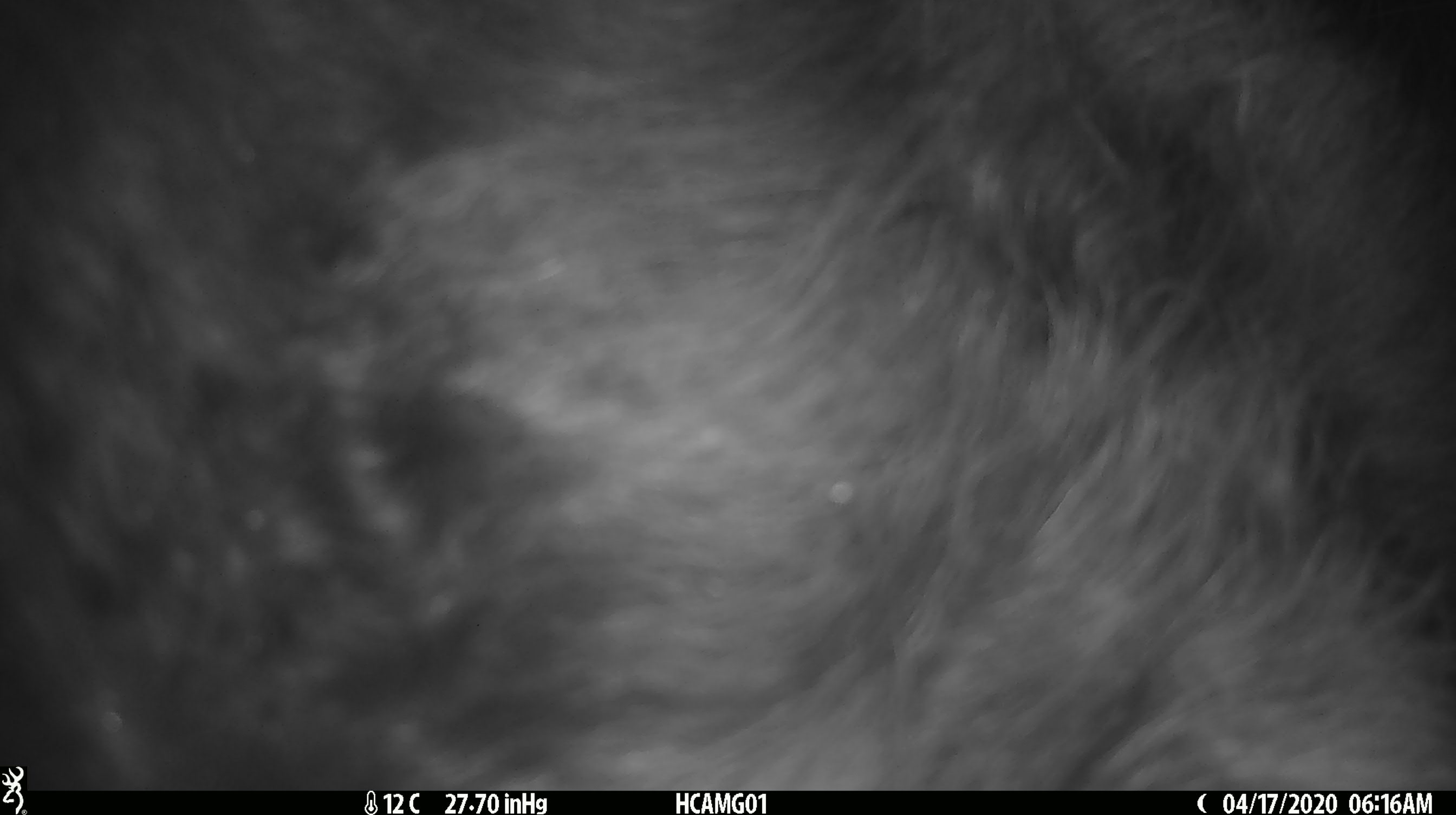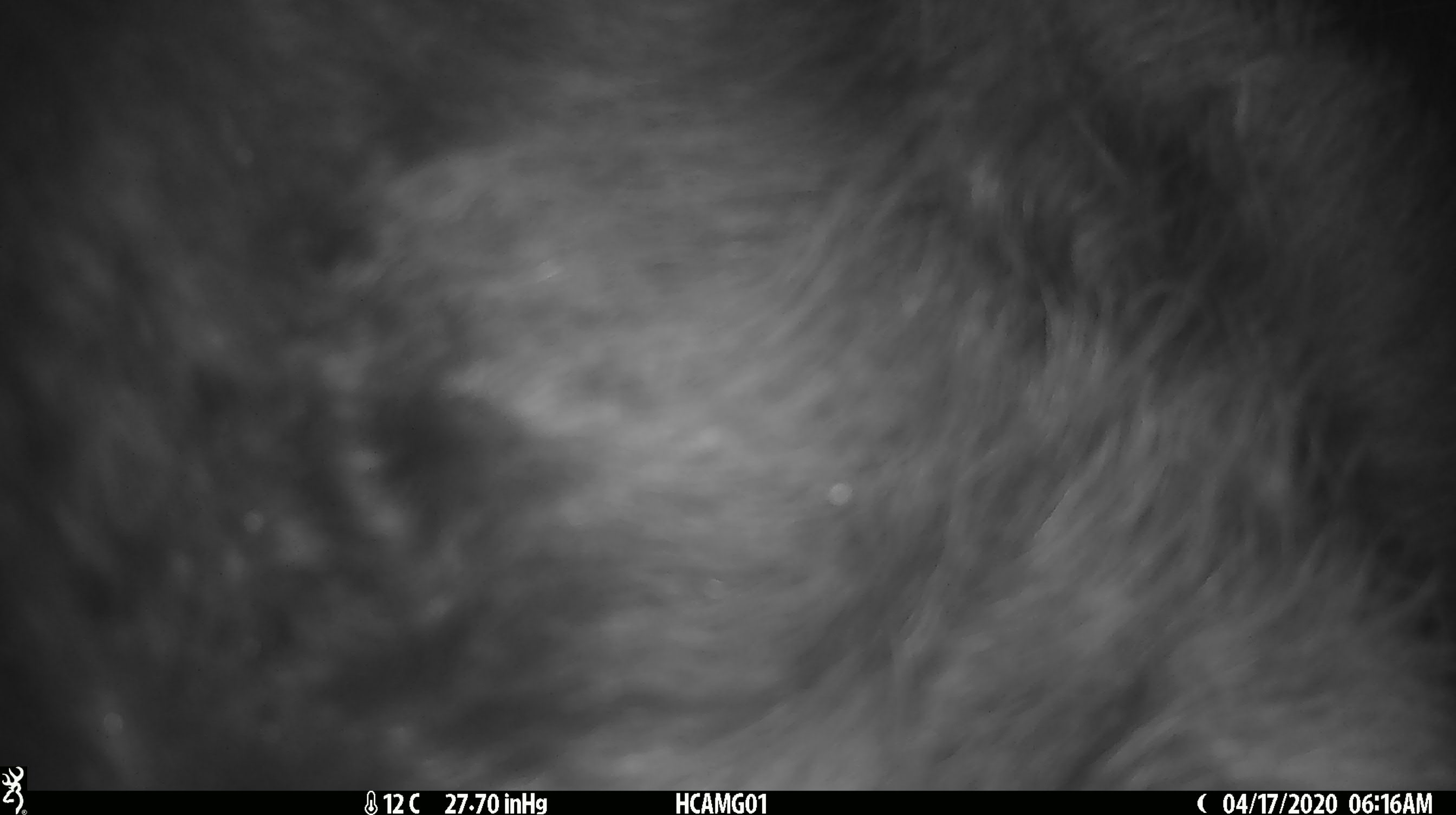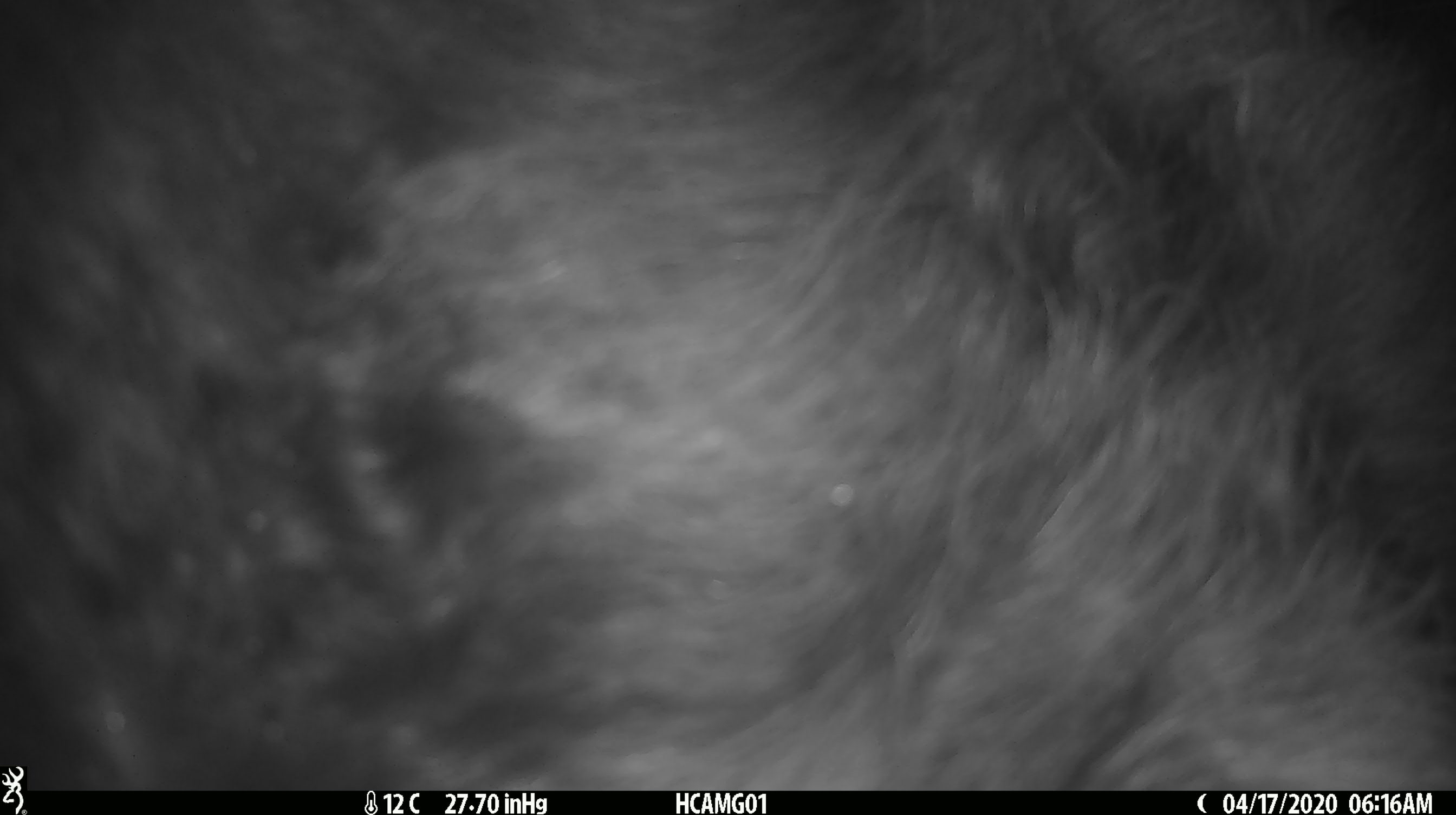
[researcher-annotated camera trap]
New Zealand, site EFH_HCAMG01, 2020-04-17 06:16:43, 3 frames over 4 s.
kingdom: Animalia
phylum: Chordata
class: Mammalia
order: Artiodactyla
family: Bovidae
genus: Bos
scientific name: Bos taurus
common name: domestic cow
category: cow